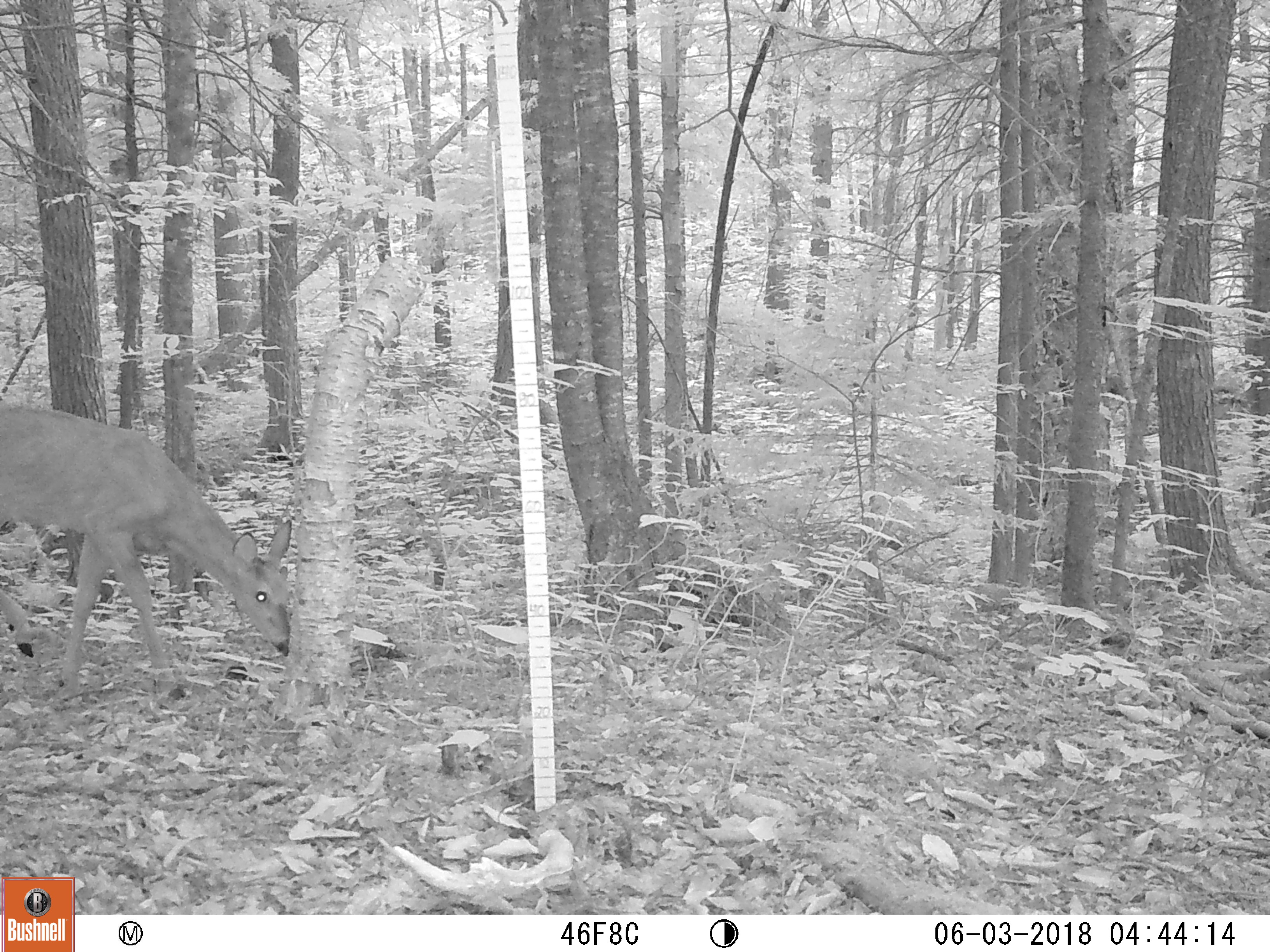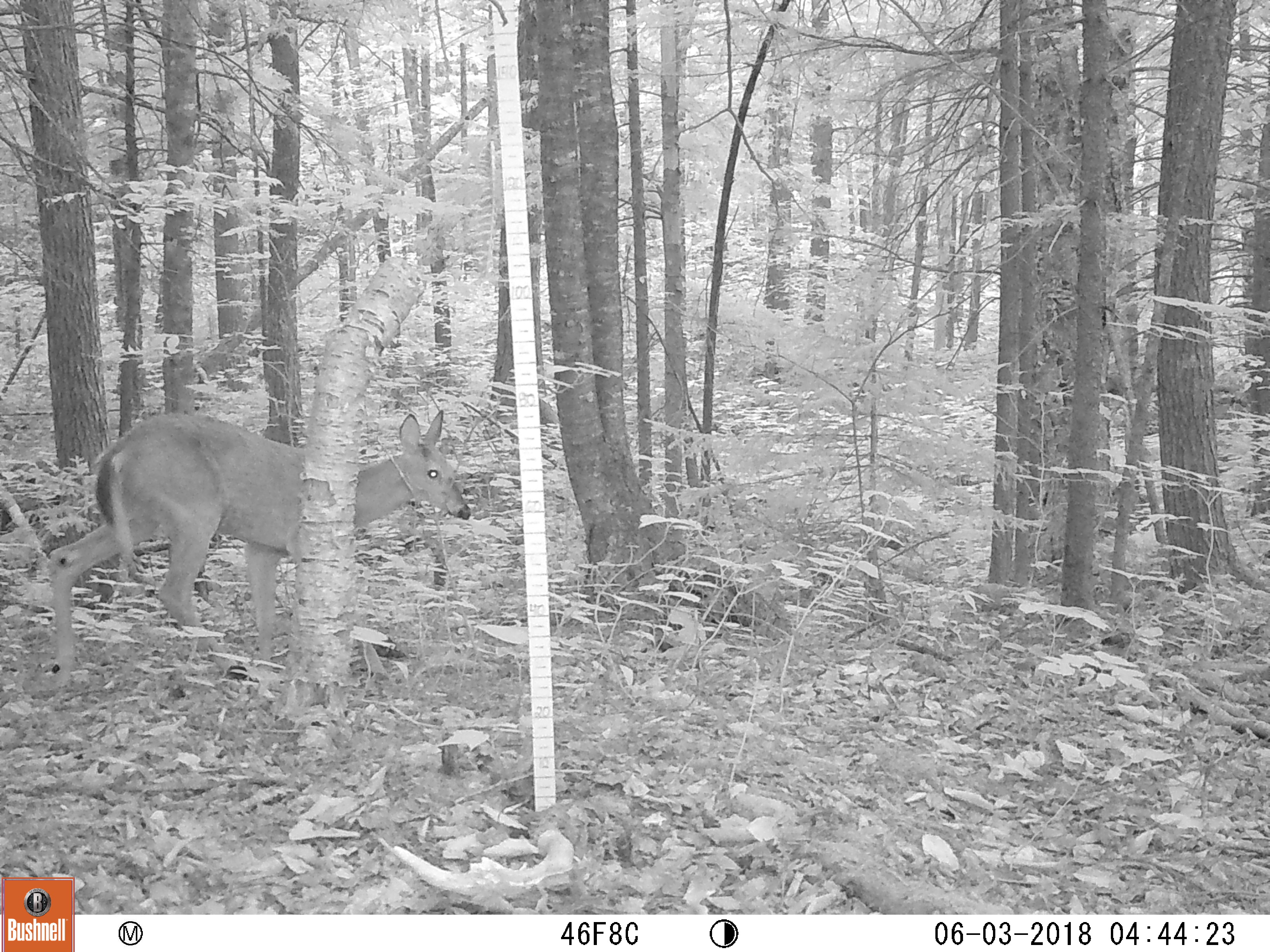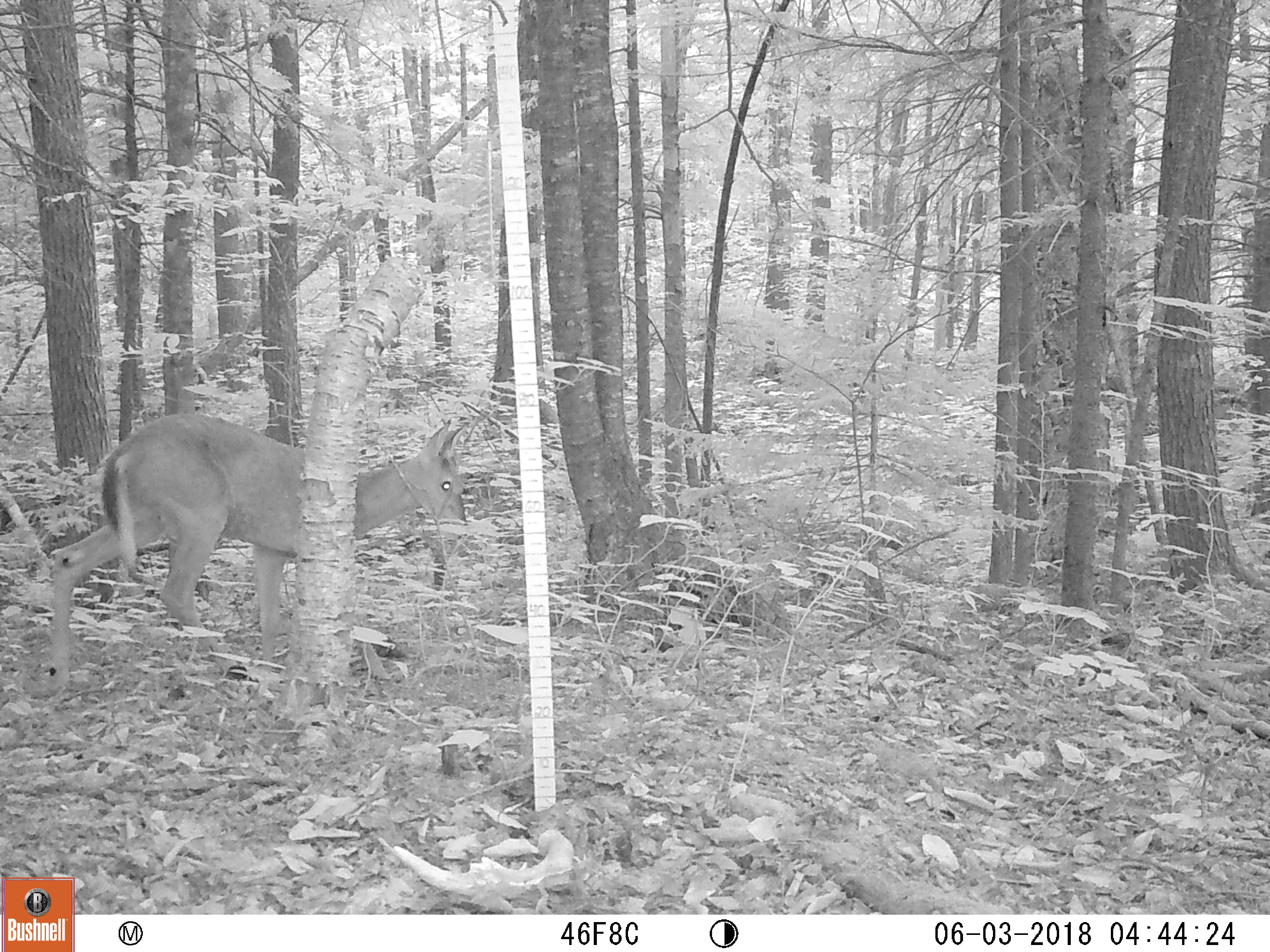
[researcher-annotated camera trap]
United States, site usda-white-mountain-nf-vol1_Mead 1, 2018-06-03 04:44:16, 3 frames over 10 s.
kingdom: Animalia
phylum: Chordata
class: Mammalia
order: Artiodactyla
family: Cervidae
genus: Odocoileus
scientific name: Odocoileus virginianus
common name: white-tailed deer